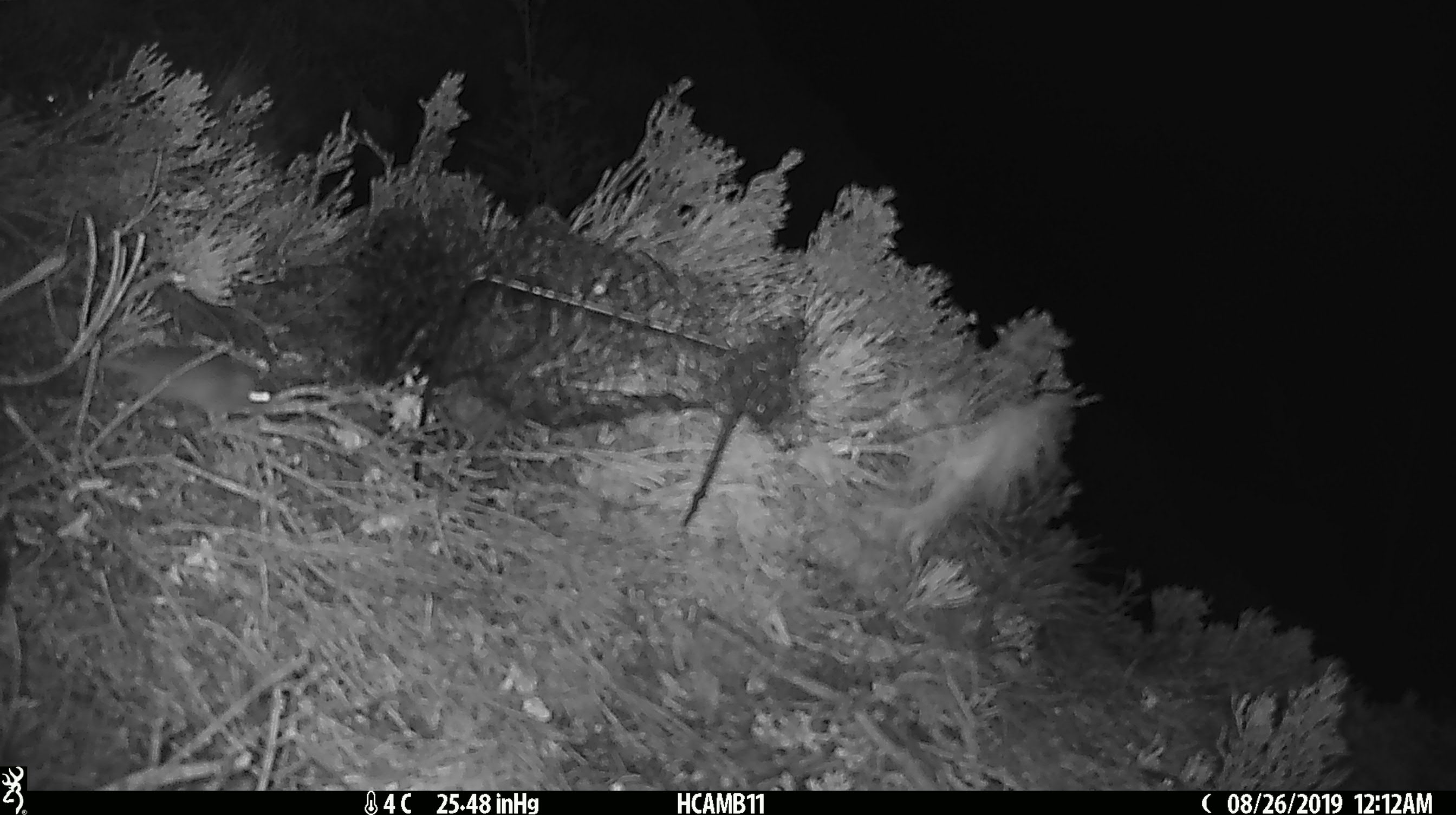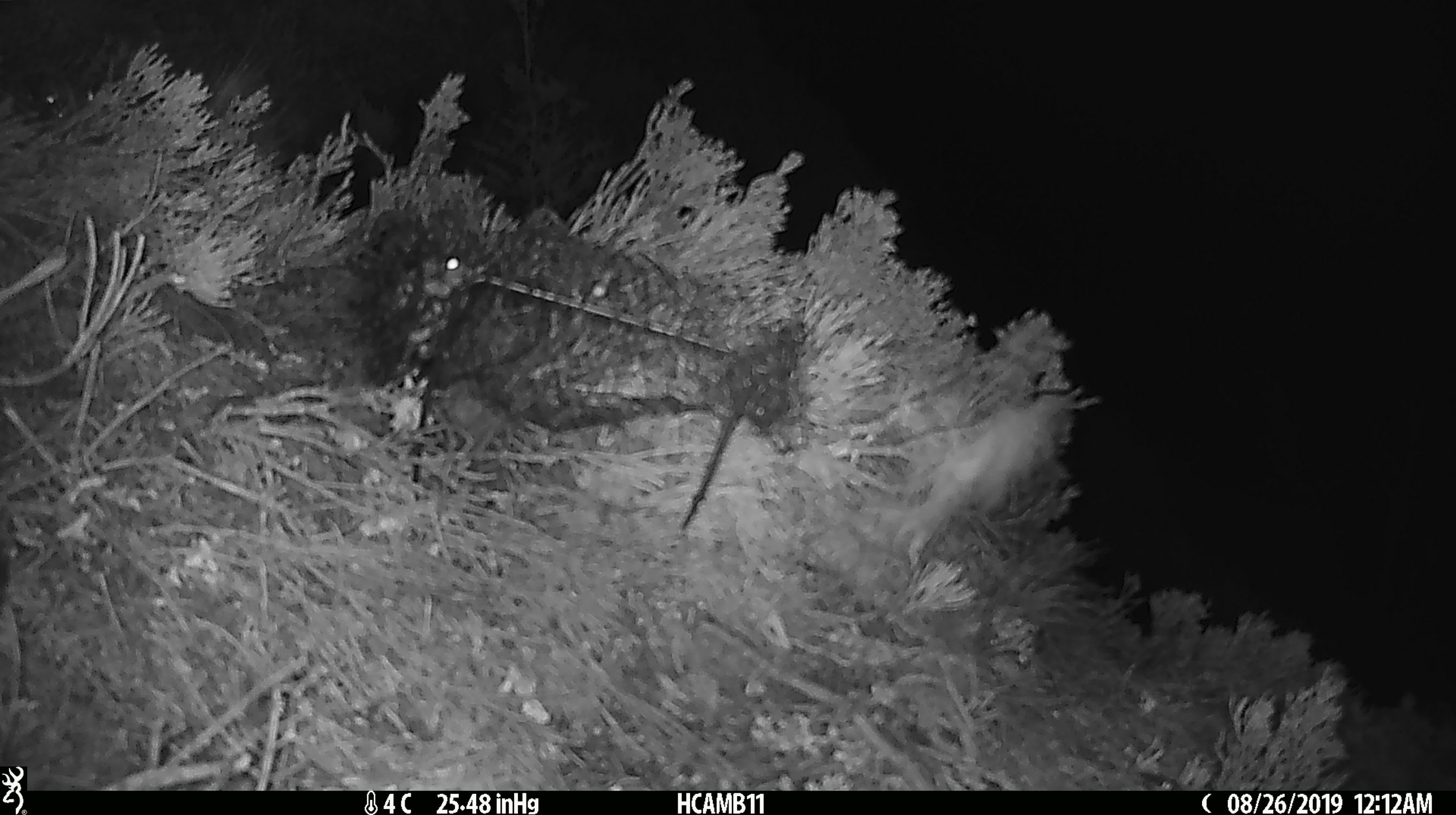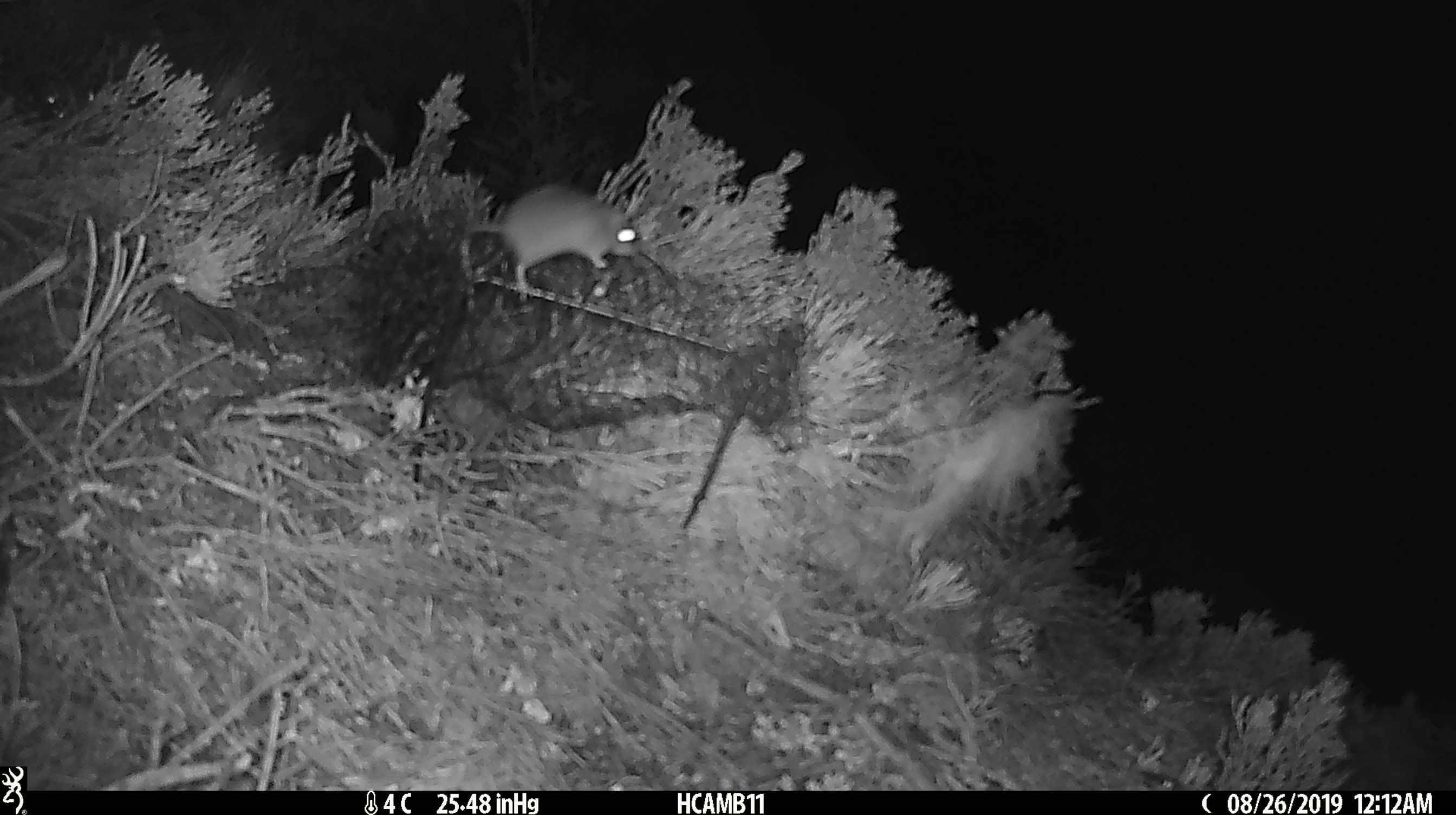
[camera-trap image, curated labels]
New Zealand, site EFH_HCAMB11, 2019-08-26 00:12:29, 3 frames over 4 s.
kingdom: Animalia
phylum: Chordata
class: Mammalia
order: Rodentia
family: Muridae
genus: Mus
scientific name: Mus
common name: mouse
Mouse (Mus).